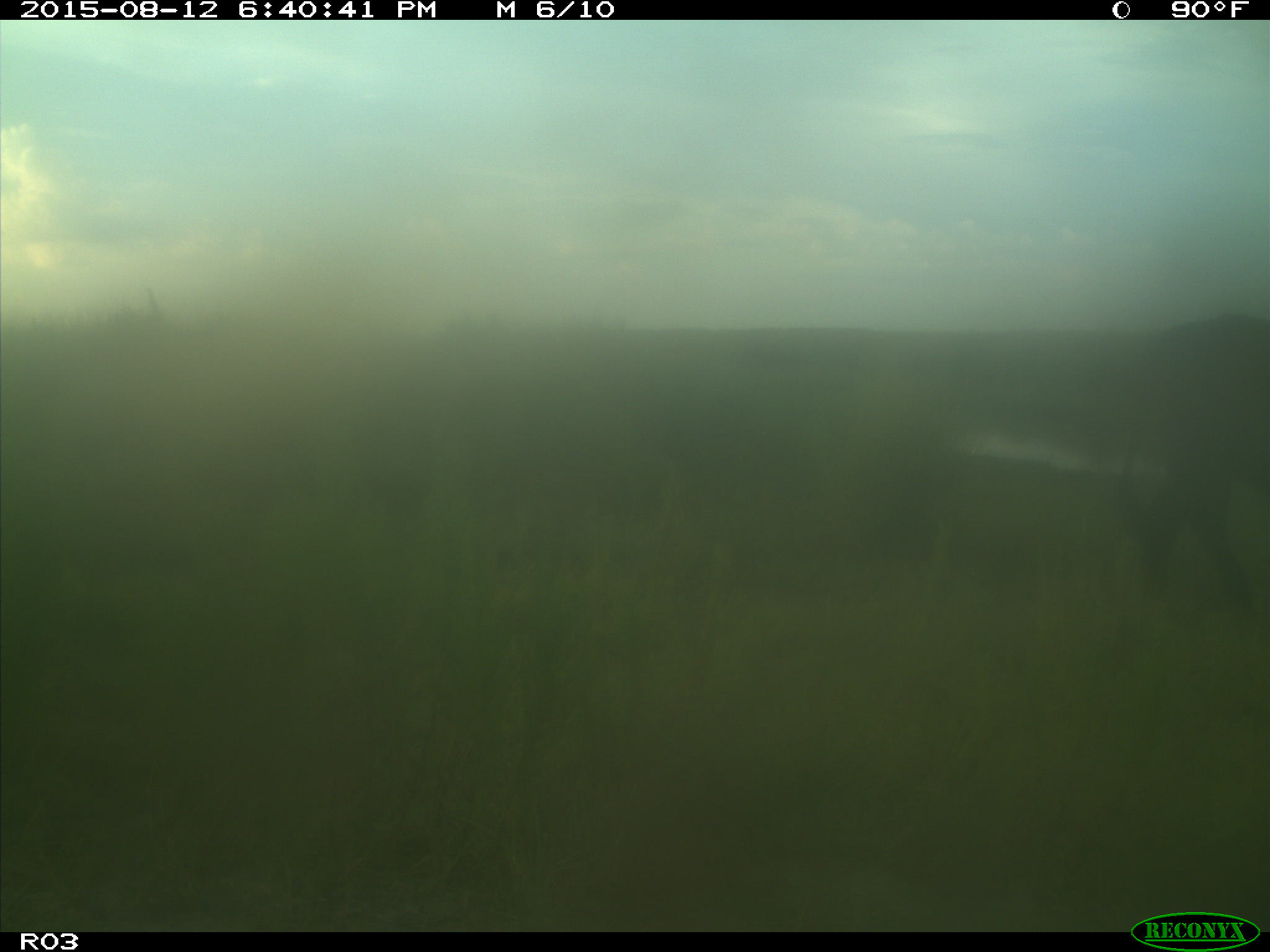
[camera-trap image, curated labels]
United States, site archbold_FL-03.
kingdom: Animalia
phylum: Chordata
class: Mammalia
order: Artiodactyla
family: Bovidae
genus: Bos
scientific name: Bos taurus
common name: domestic cow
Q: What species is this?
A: Bos taurus (domestic cow).